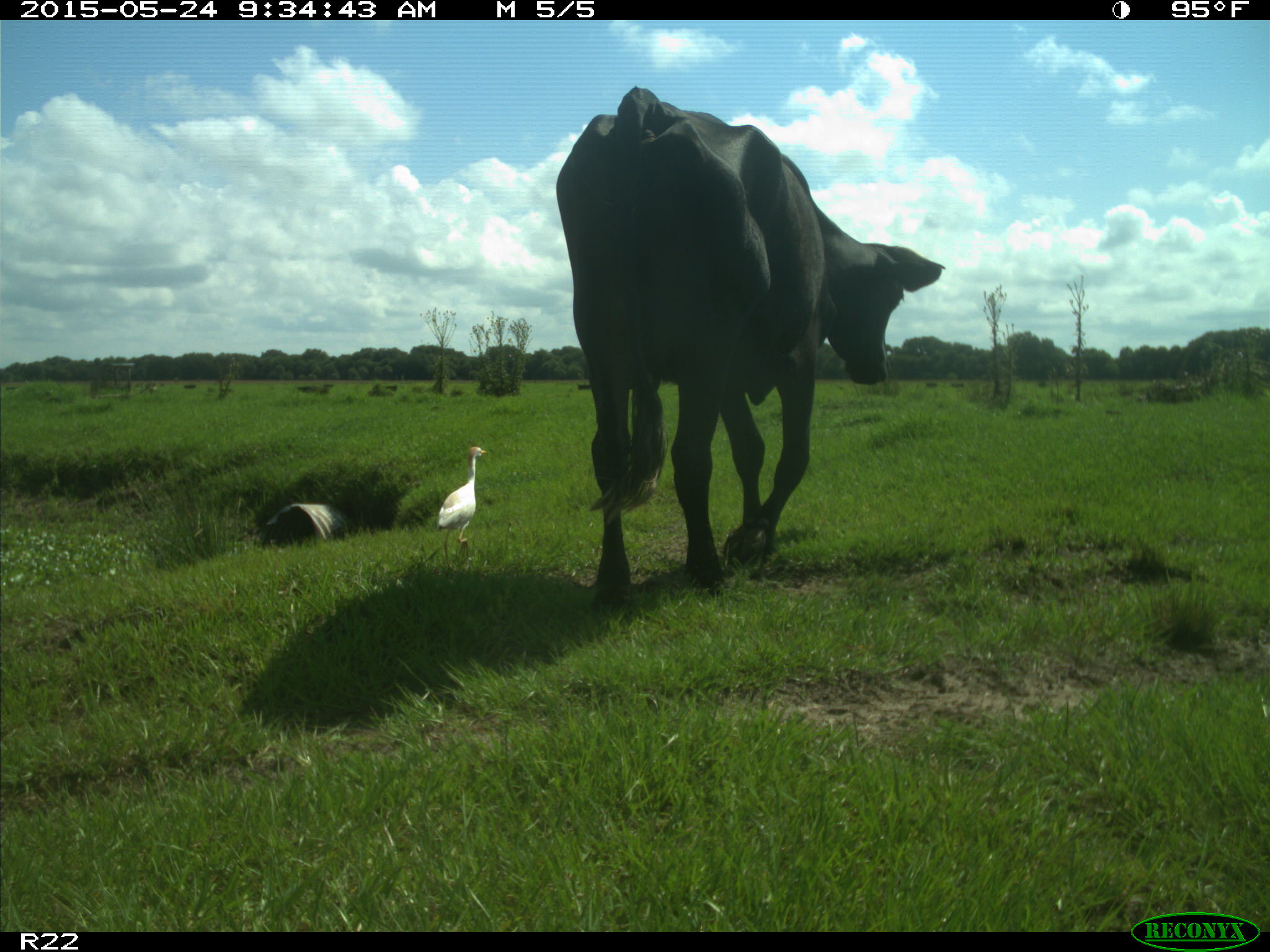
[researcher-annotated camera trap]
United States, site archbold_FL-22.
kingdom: Animalia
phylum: Chordata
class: Mammalia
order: Artiodactyla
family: Bovidae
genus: Bos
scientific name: Bos taurus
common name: domestic cow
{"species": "Bos taurus (domestic cow)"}